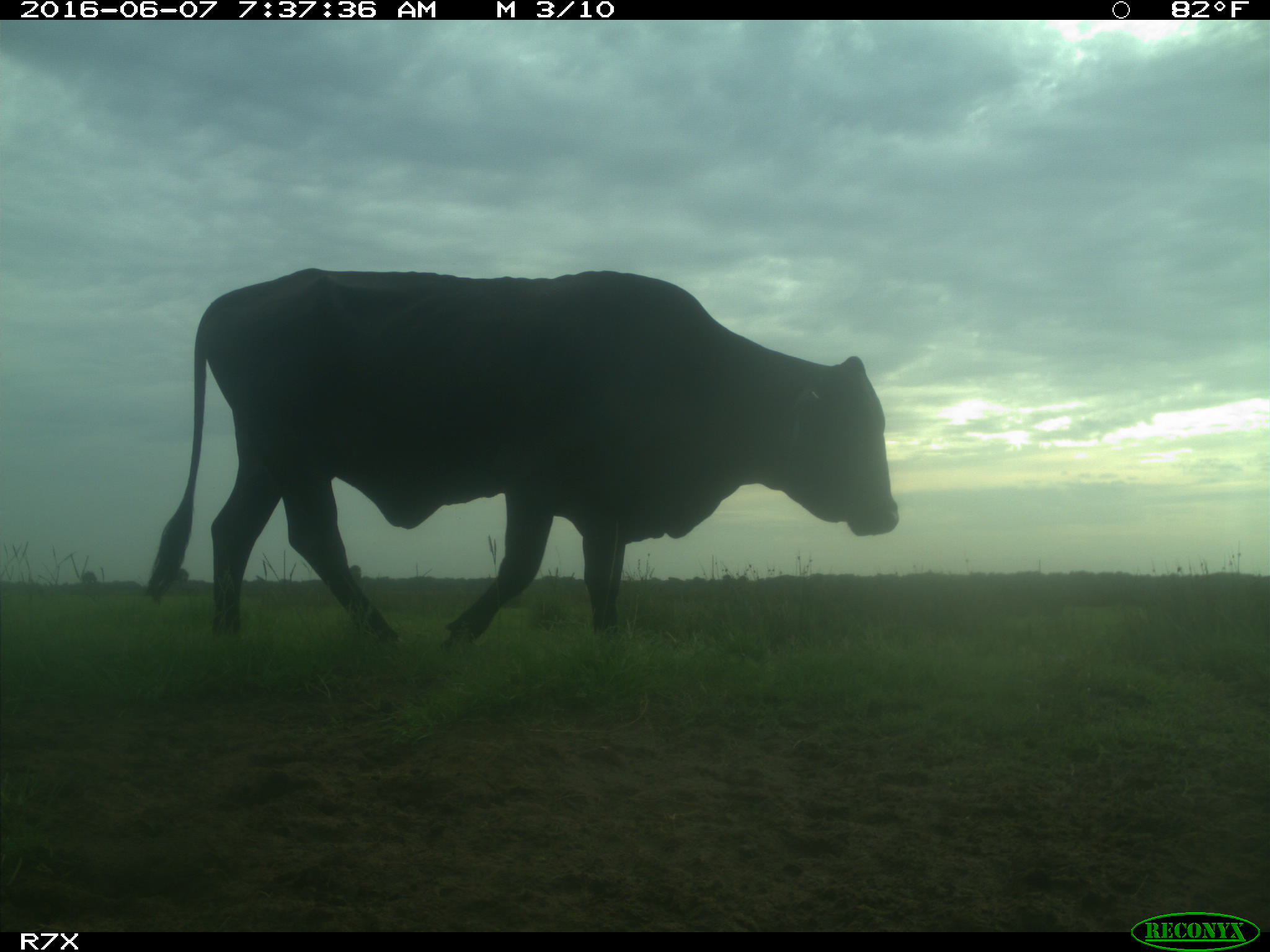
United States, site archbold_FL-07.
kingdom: Animalia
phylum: Chordata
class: Mammalia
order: Artiodactyla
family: Bovidae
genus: Bos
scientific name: Bos taurus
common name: domestic cow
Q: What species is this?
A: Bos taurus (domestic cow).